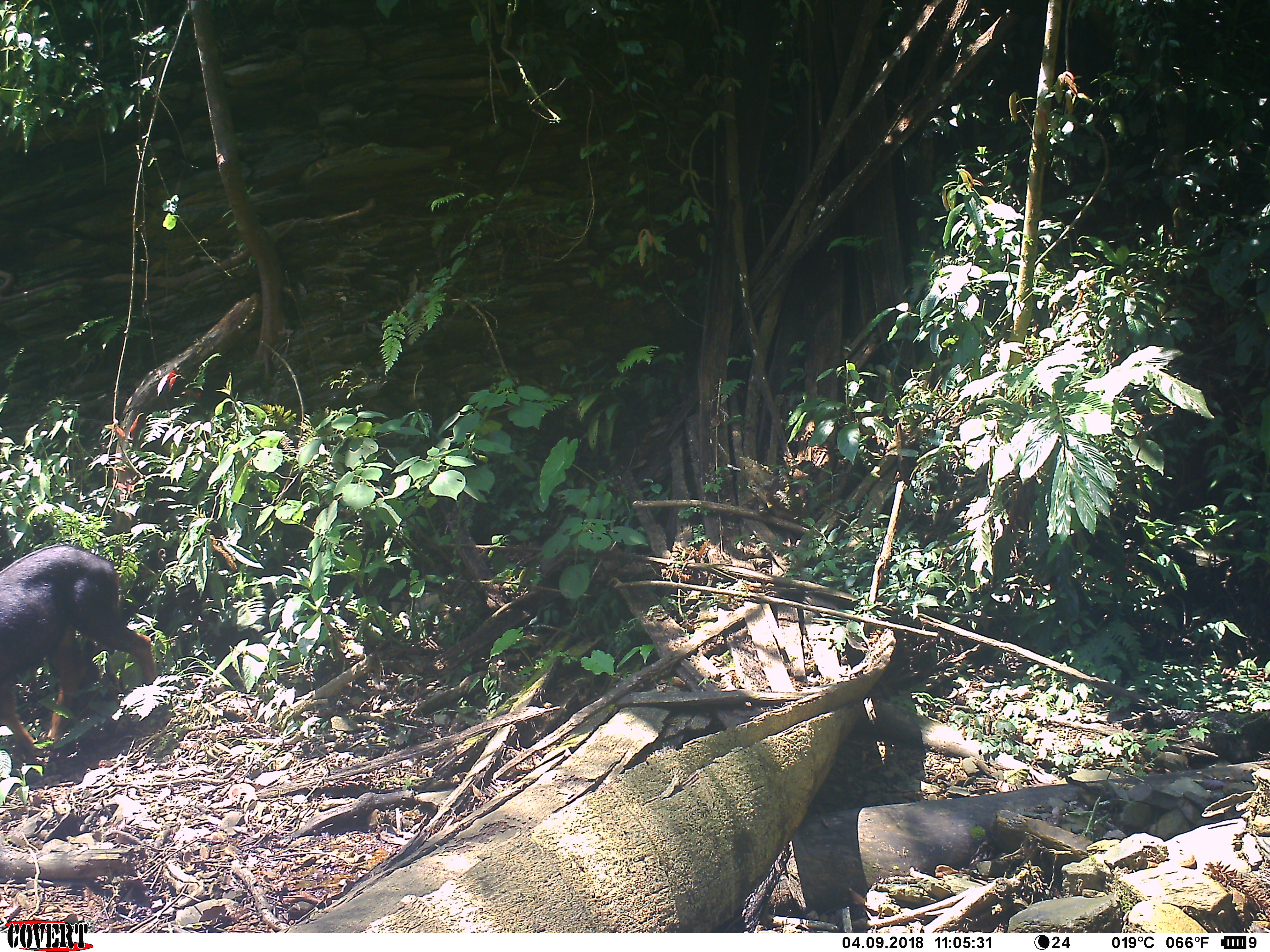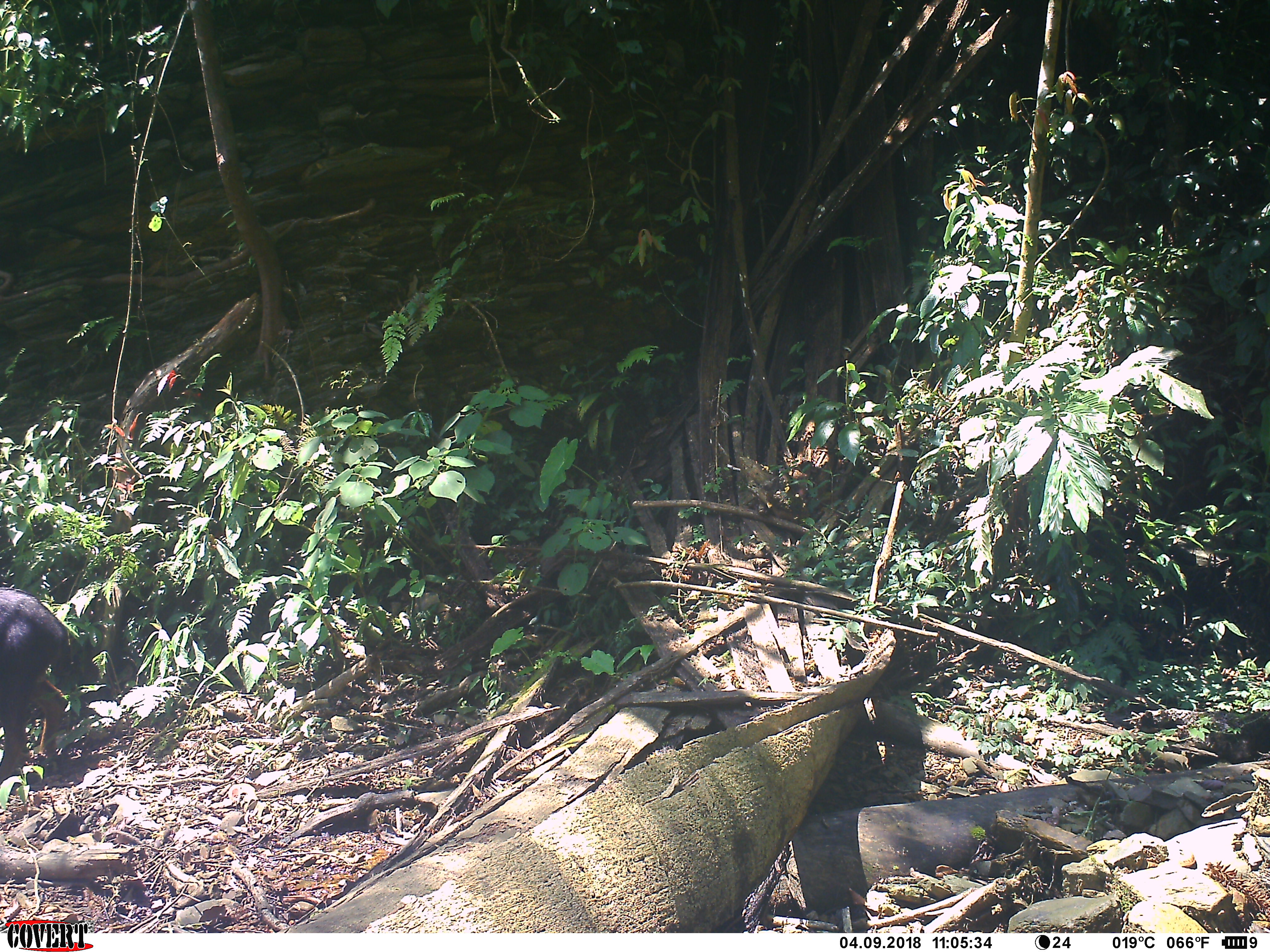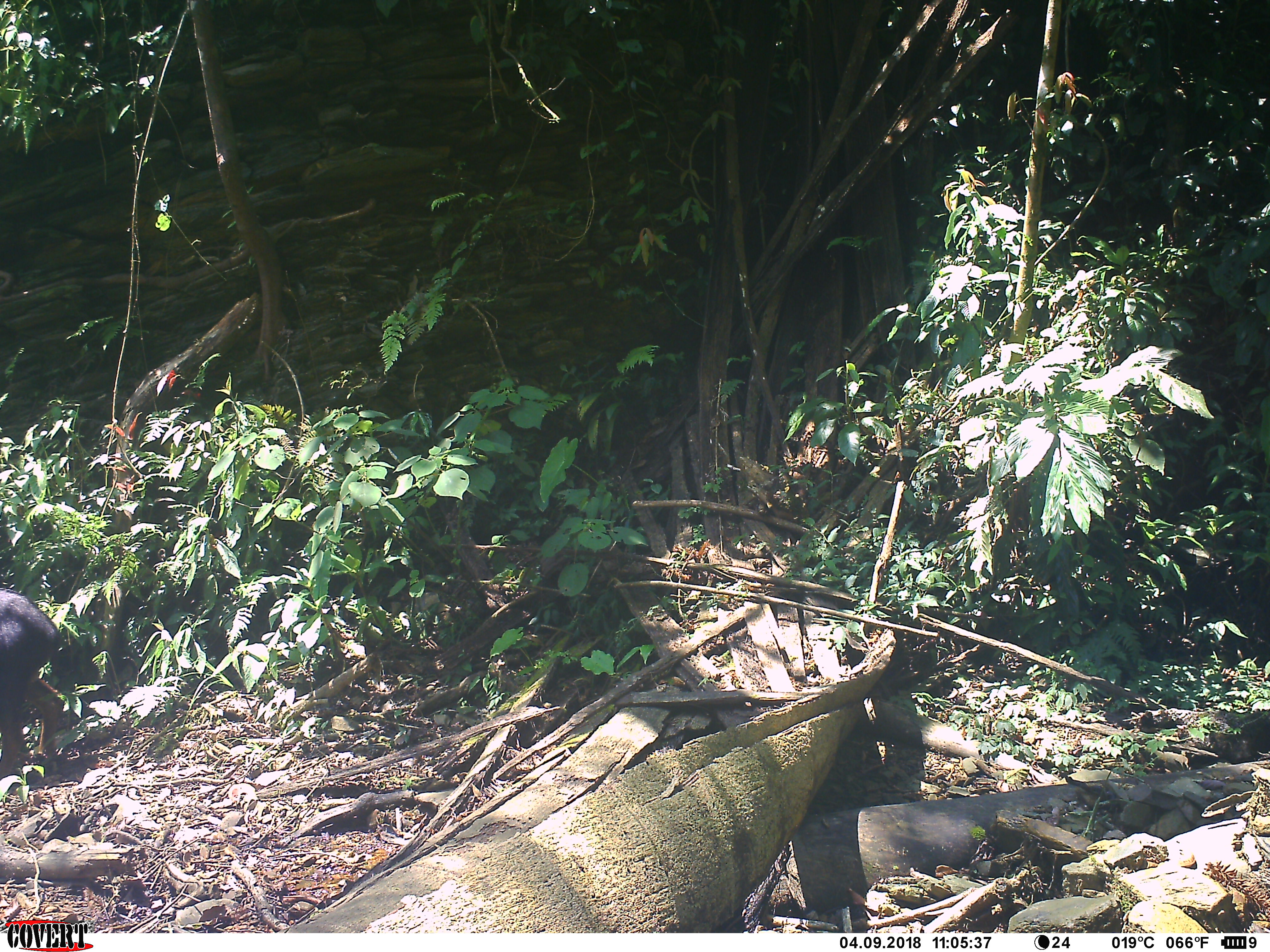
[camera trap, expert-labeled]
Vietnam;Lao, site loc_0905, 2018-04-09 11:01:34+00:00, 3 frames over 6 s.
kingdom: Animalia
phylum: Chordata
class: Mammalia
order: Artiodactyla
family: Bovidae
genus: Capricornis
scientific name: Capricornis sumatraensis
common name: chinese serow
Chinese serow (Capricornis sumatraensis). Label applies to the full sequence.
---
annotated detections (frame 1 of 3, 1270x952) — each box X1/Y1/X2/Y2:
chinese serow: 0/544/158/765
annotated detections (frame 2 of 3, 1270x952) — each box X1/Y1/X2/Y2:
chinese serow: 0/587/69/784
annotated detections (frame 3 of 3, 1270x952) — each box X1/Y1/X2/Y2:
chinese serow: 0/588/65/781